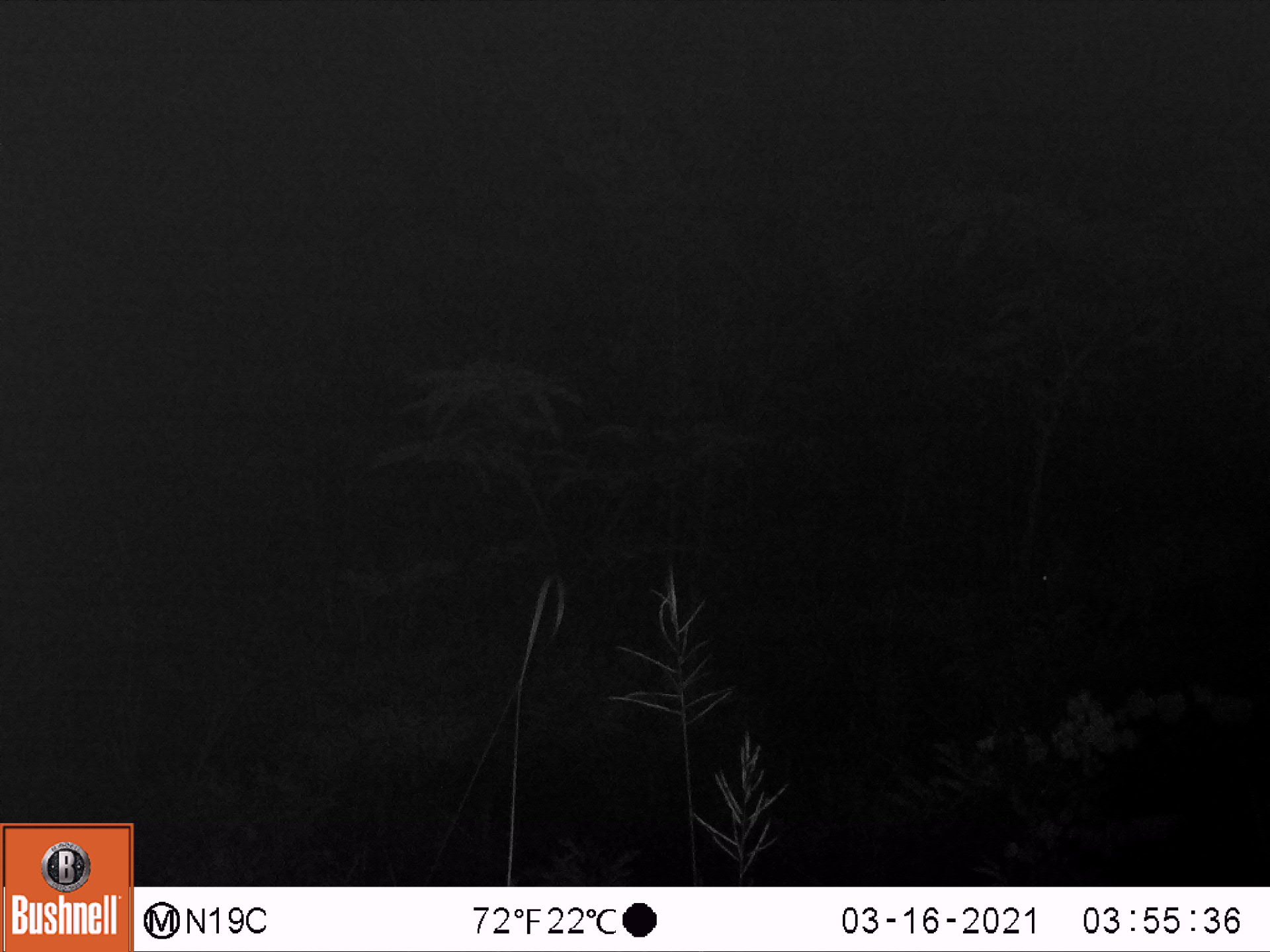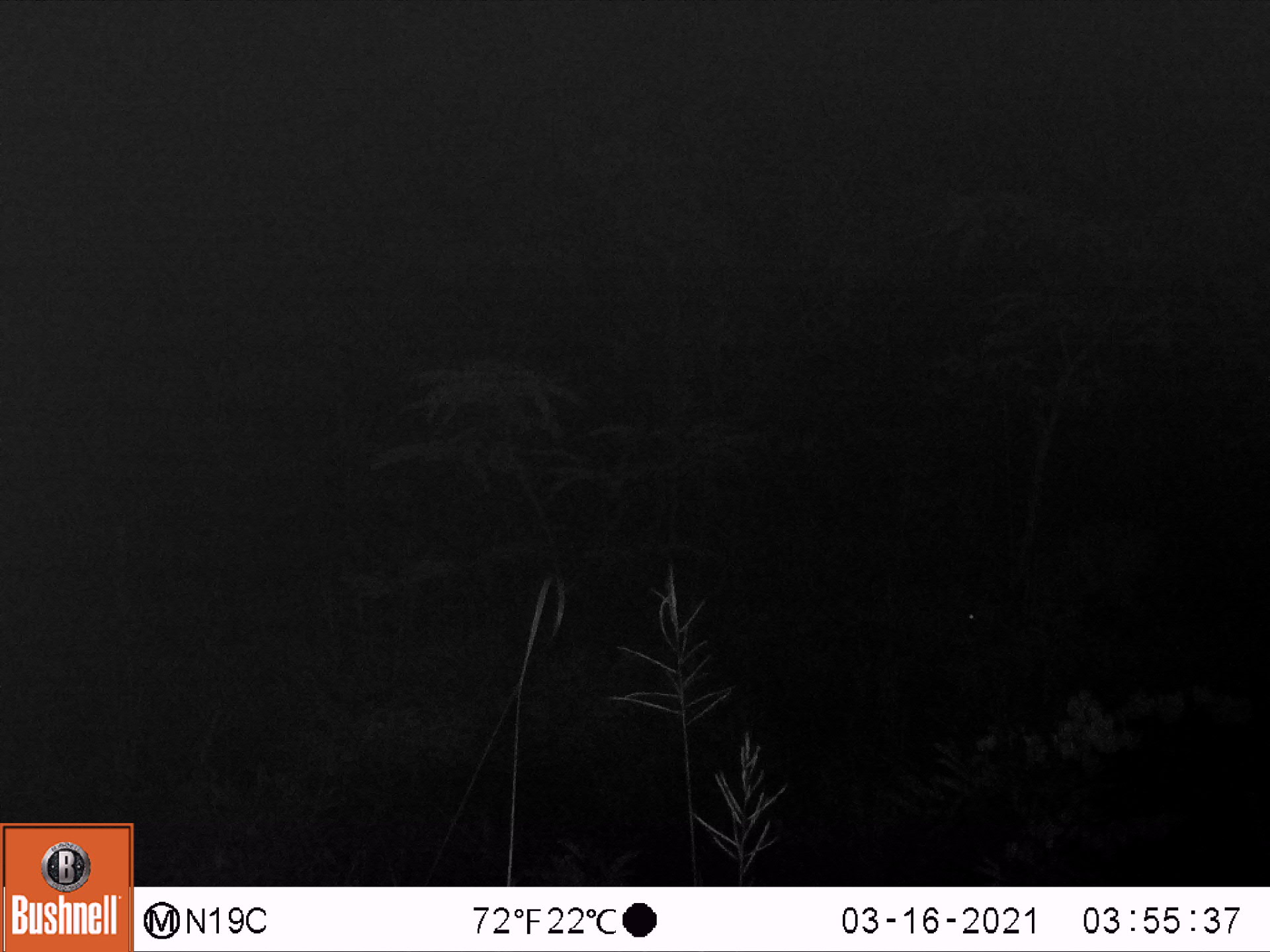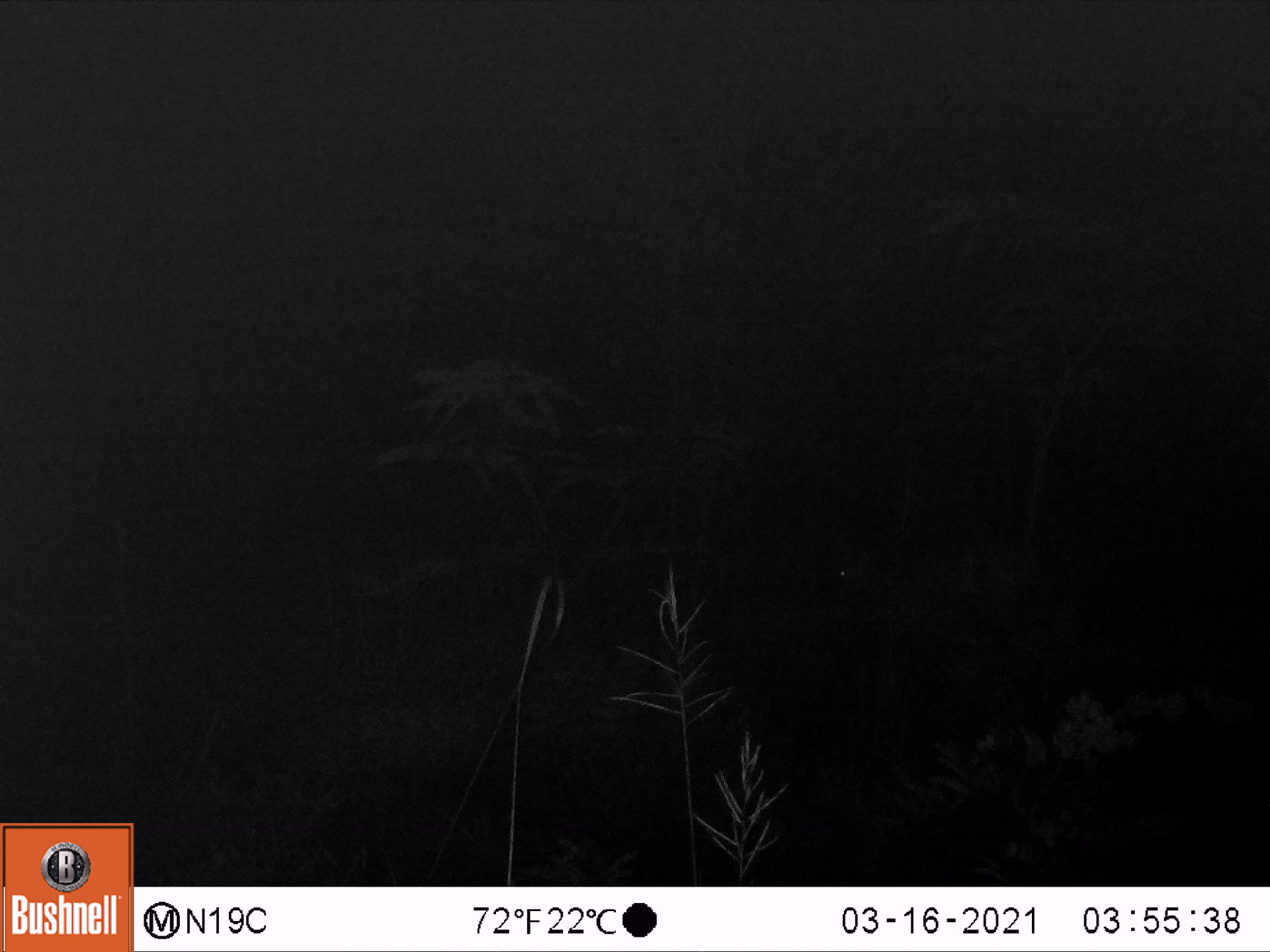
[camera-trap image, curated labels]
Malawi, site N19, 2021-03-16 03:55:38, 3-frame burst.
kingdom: Animalia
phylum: Chordata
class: Mammalia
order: Artiodactyla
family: Suidae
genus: Phacochoerus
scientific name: Phacochoerus africanus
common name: common warthog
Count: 1.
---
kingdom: Animalia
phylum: Chordata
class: Mammalia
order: Artiodactyla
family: Bovidae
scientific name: Antilopinae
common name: small antelope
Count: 1.